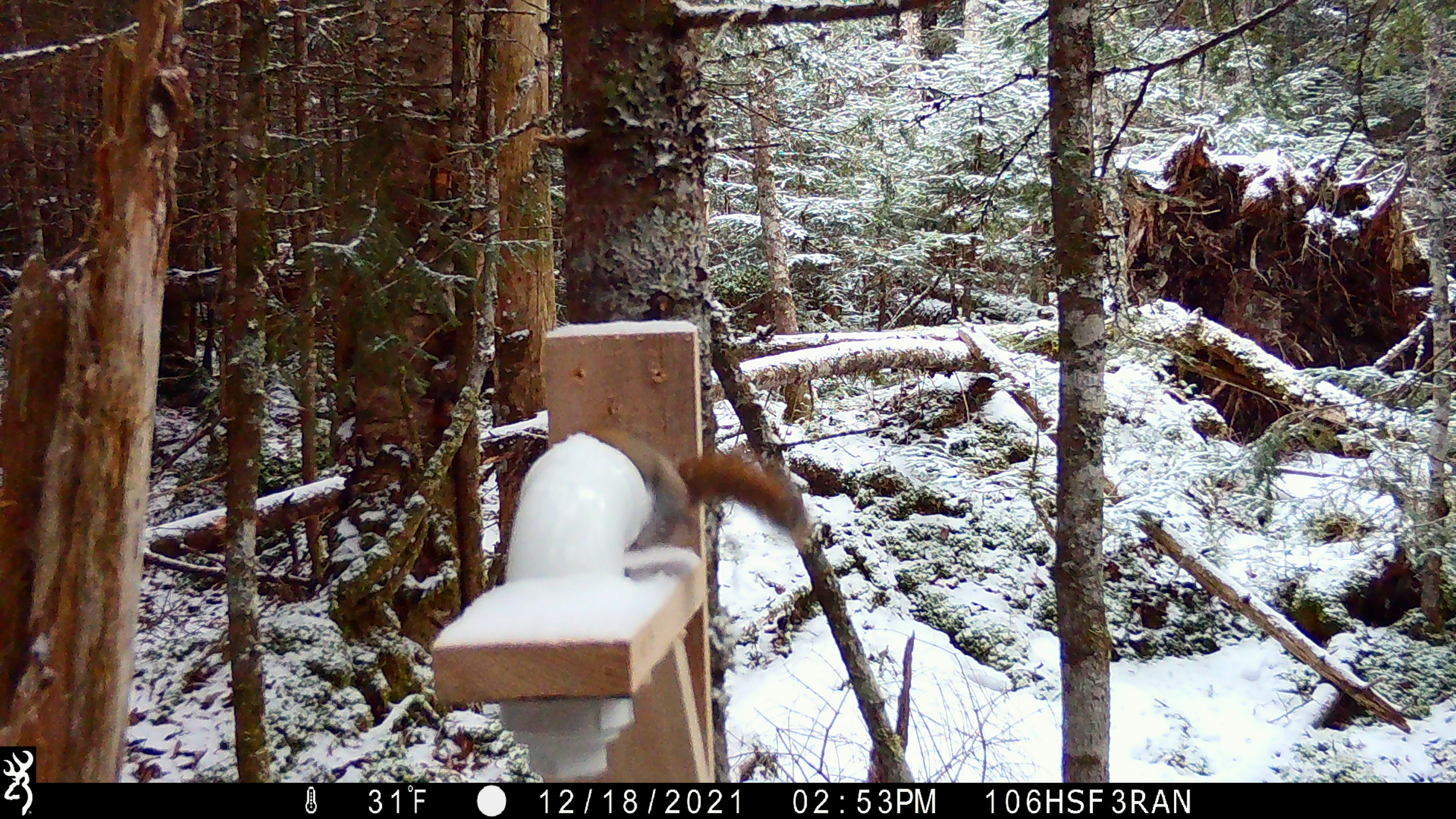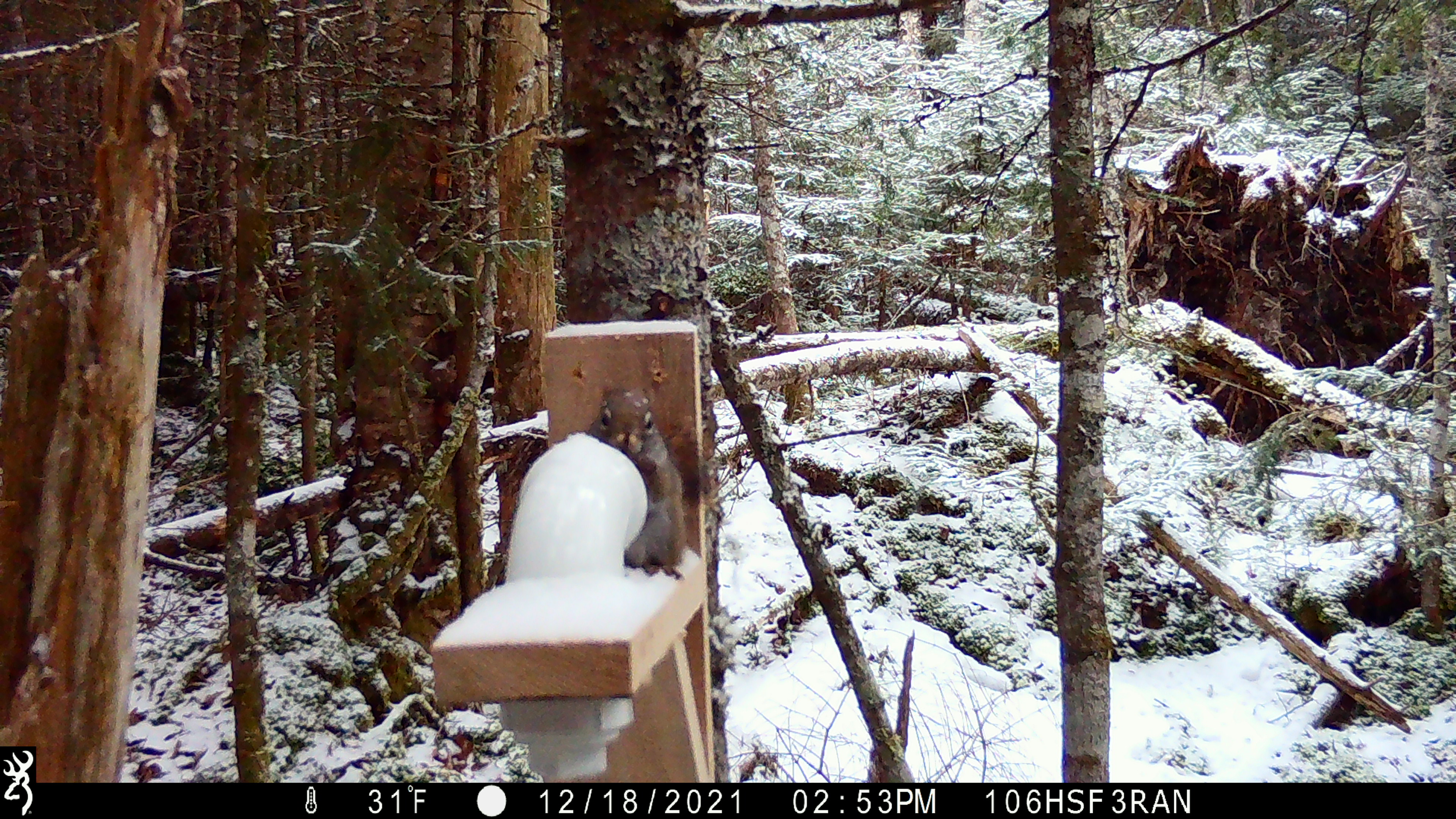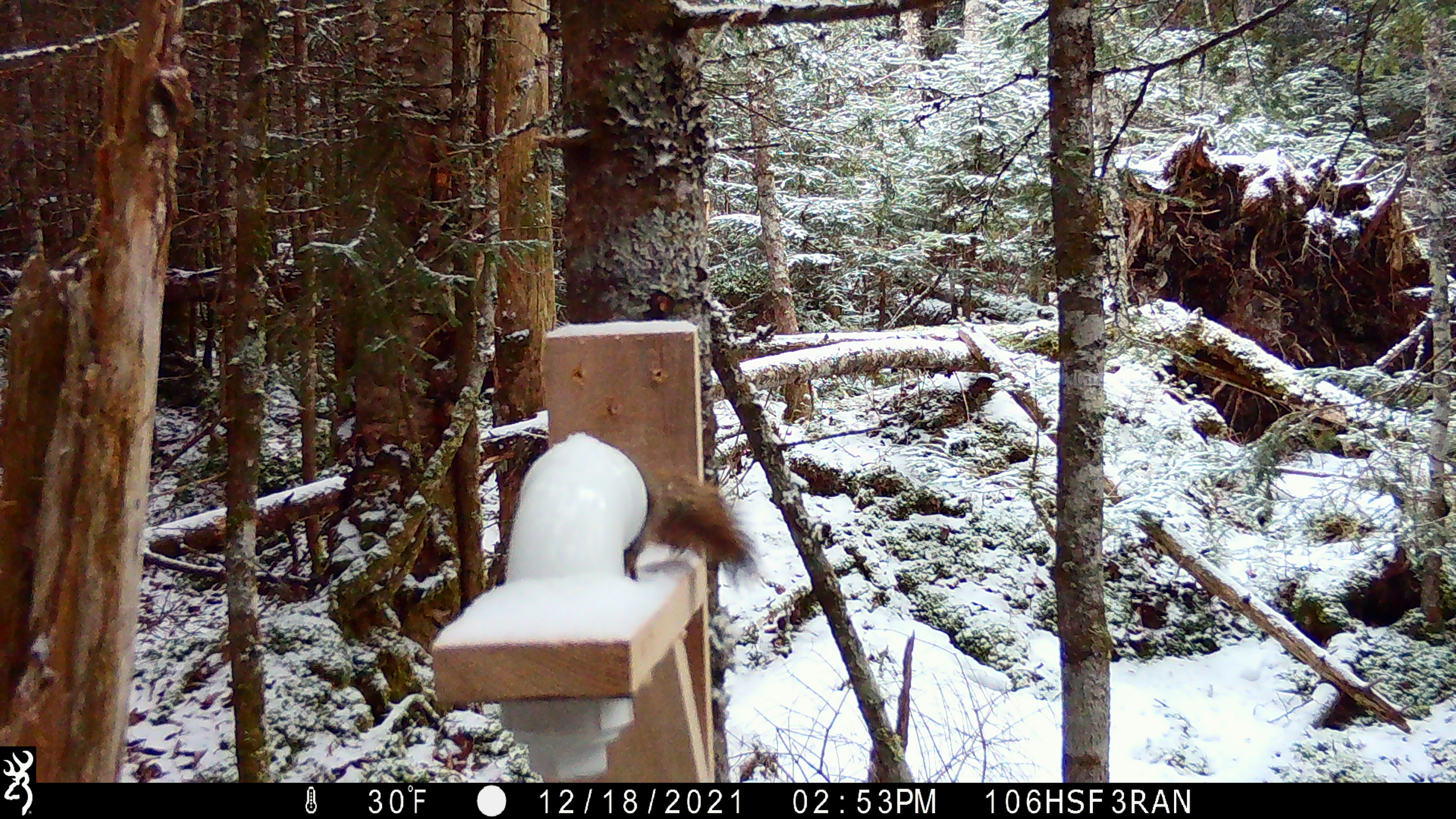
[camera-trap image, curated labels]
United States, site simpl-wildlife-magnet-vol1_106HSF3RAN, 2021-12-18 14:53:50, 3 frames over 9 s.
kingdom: Animalia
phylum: Chordata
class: Mammalia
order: Rodentia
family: Sciuridae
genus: Tamiasciurus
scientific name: Tamiasciurus hudsonicus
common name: red squirrel